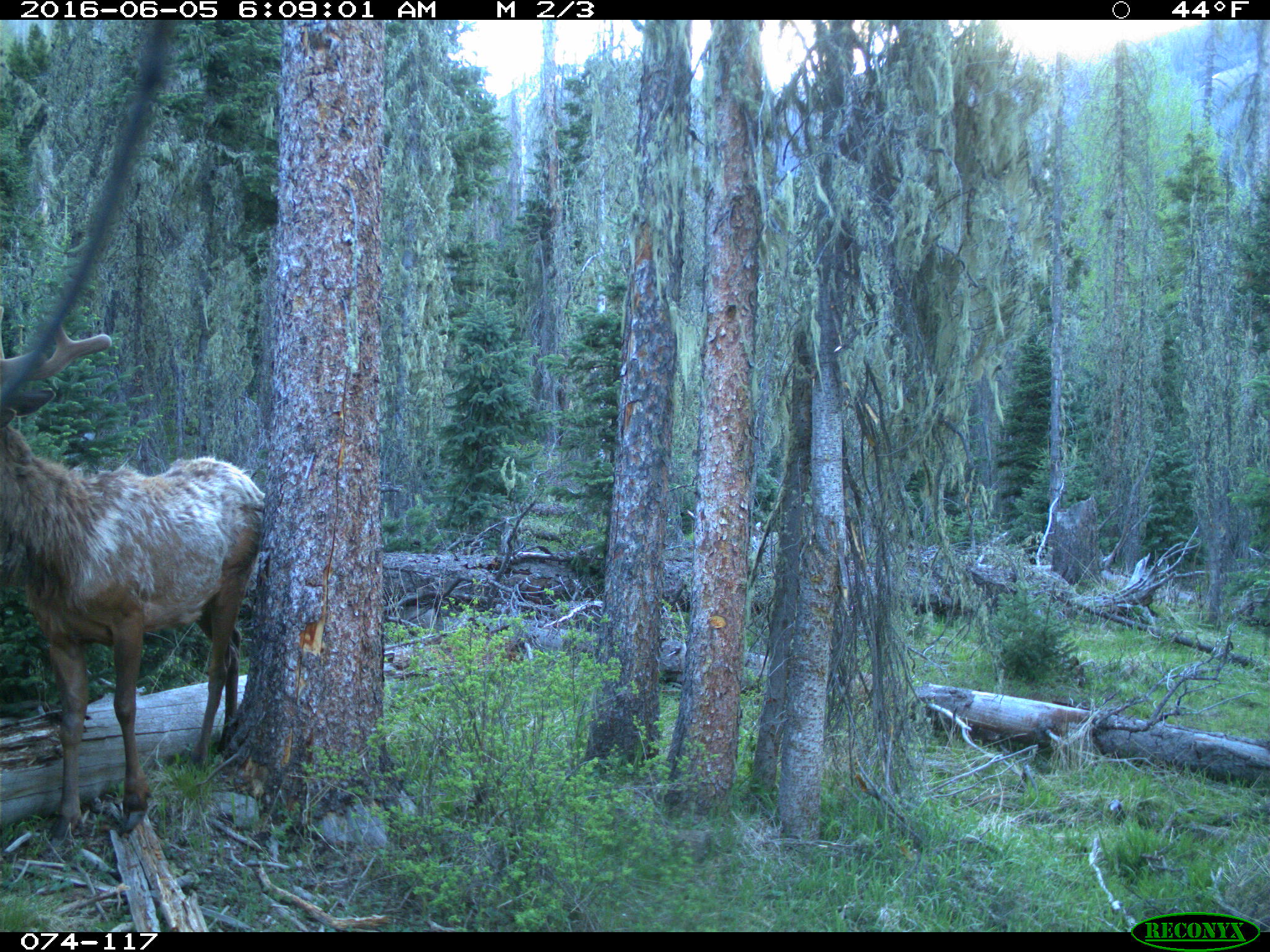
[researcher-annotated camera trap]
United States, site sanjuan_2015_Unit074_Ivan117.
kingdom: Animalia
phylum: Chordata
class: Mammalia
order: Artiodactyla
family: Cervidae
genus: Cervus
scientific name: Cervus elaphus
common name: red deer